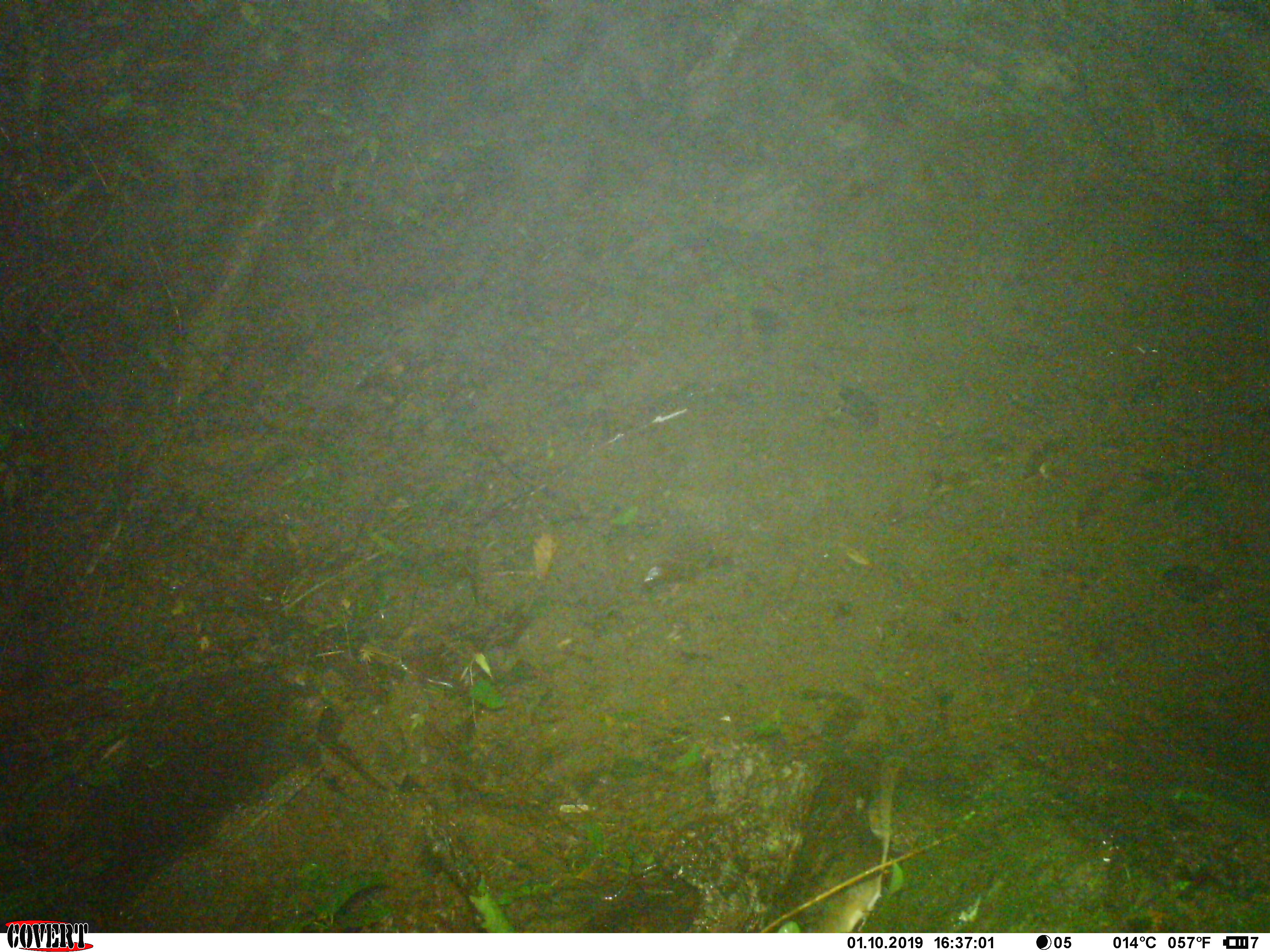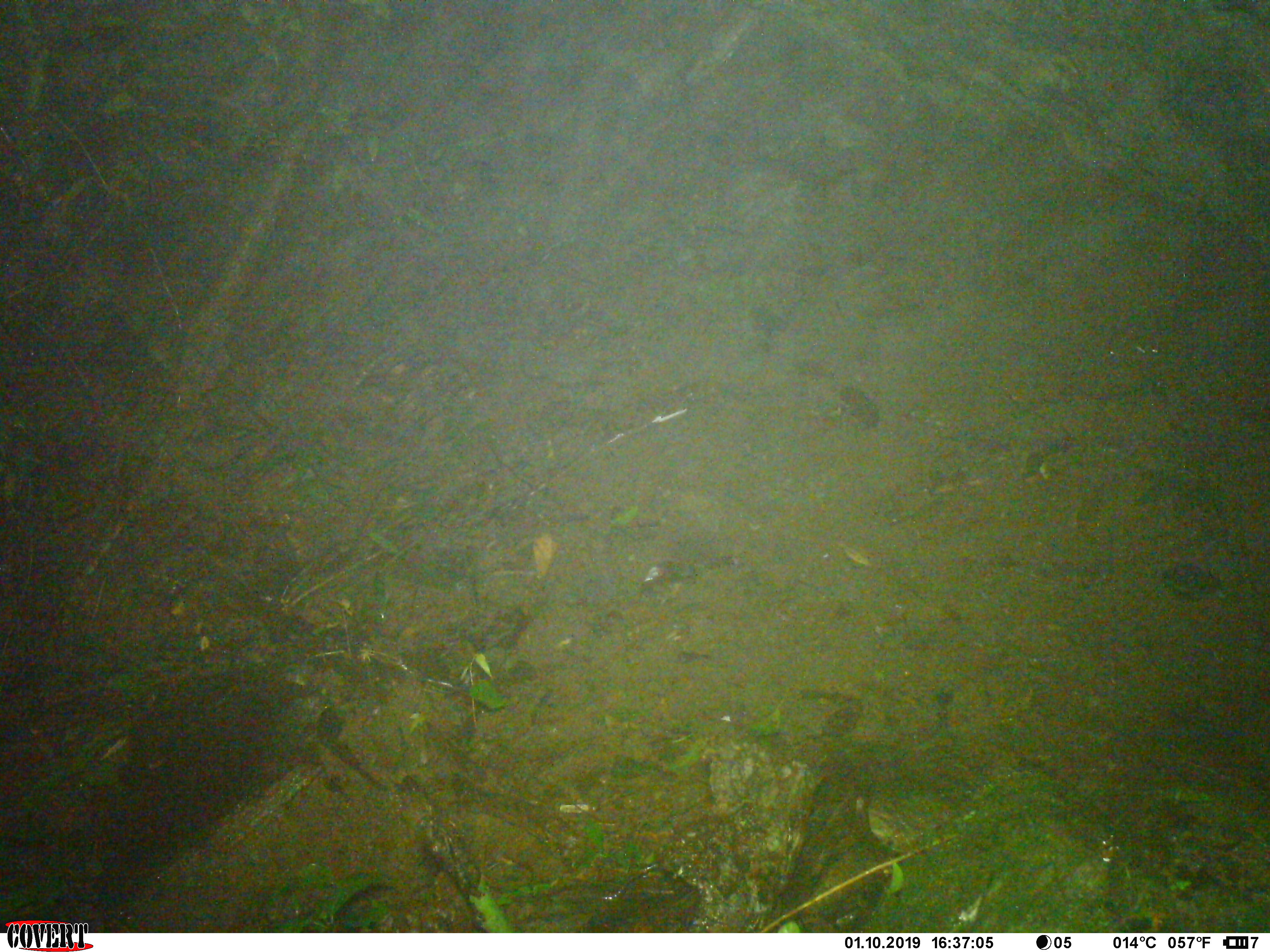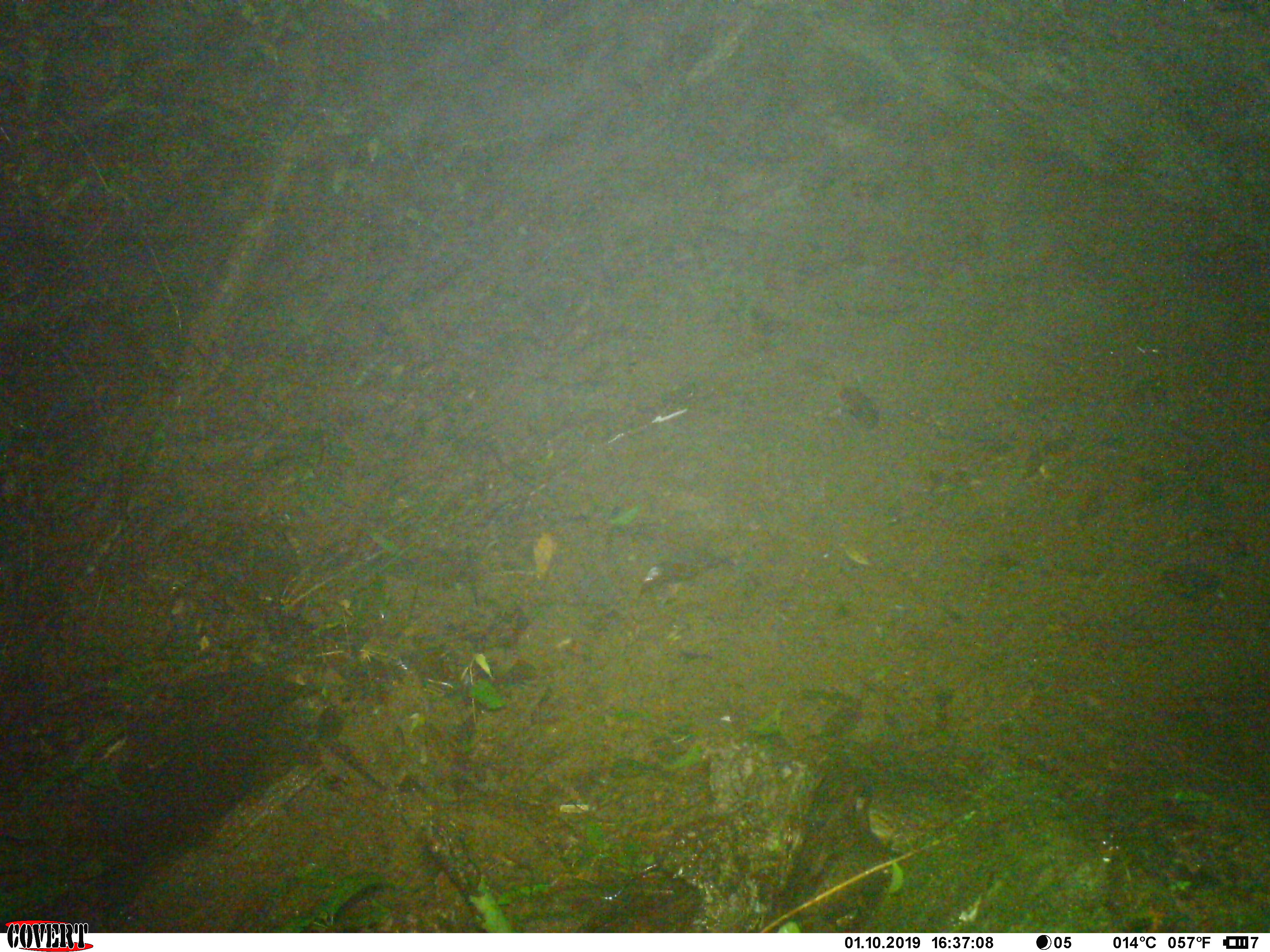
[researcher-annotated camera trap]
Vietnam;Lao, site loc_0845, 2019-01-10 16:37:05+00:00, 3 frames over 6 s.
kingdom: Animalia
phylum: Chordata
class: Mammalia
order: Rodentia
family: Muridae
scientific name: Muridae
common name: old-world mice and rats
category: unidentified murid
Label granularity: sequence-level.